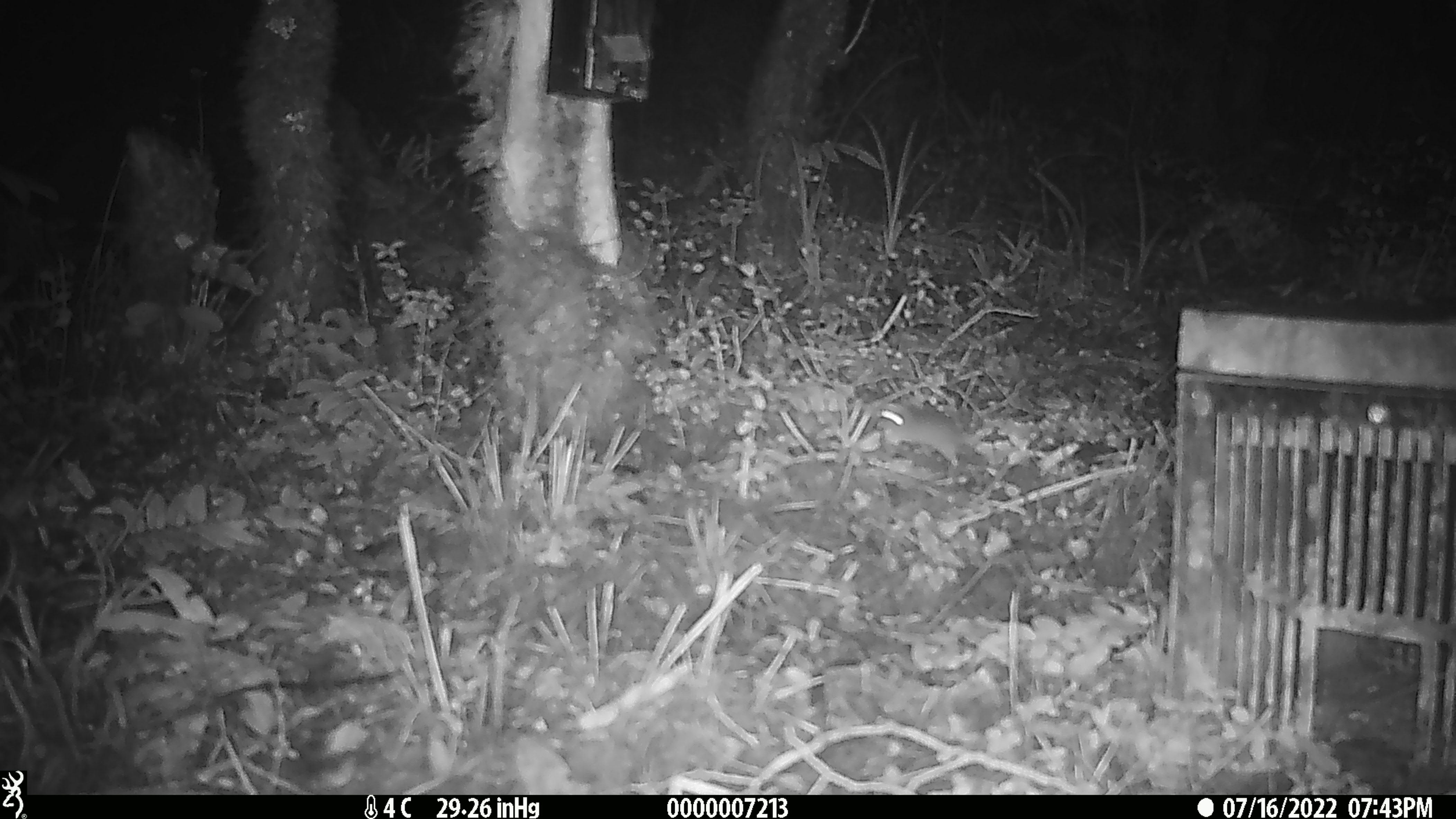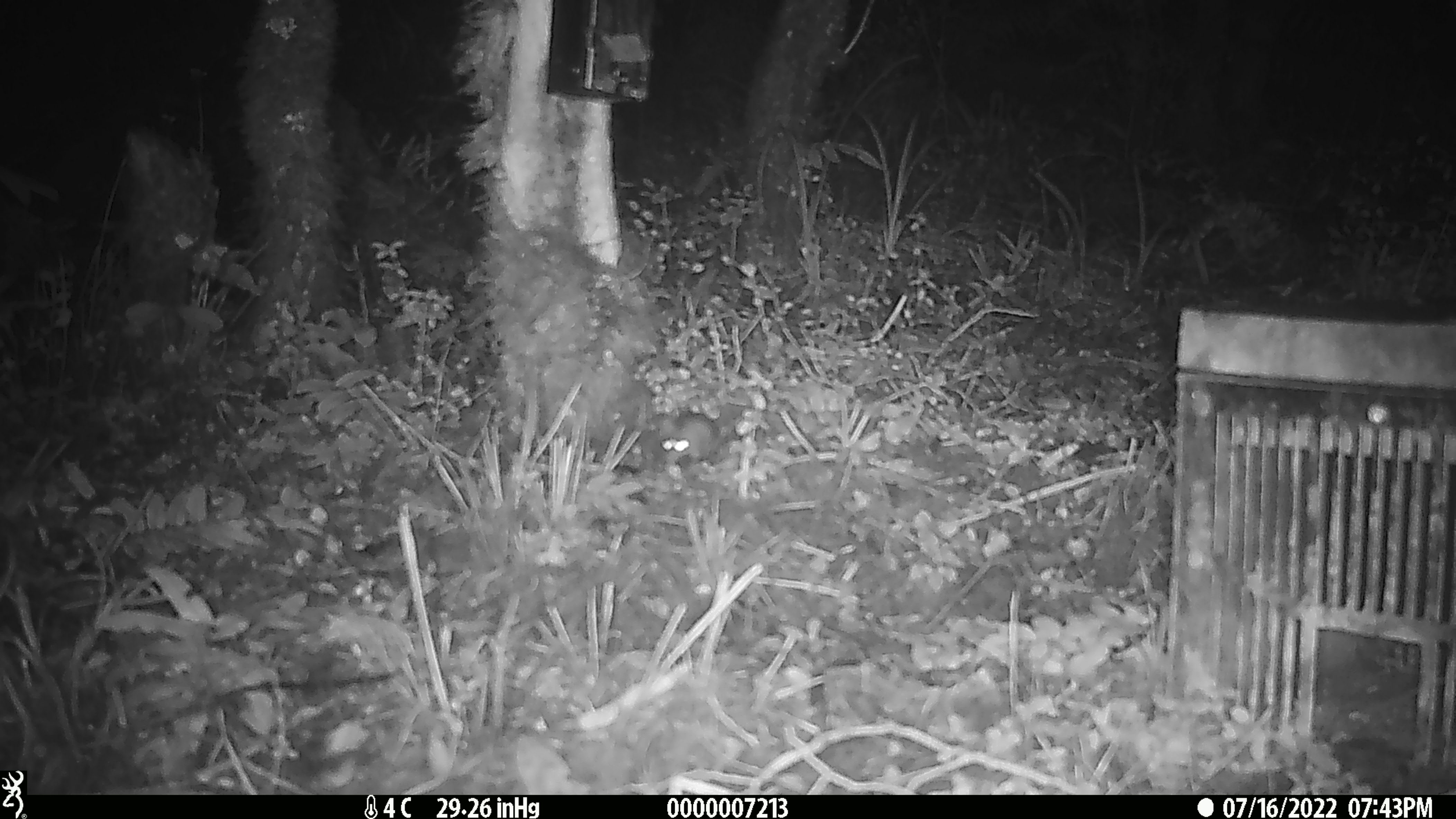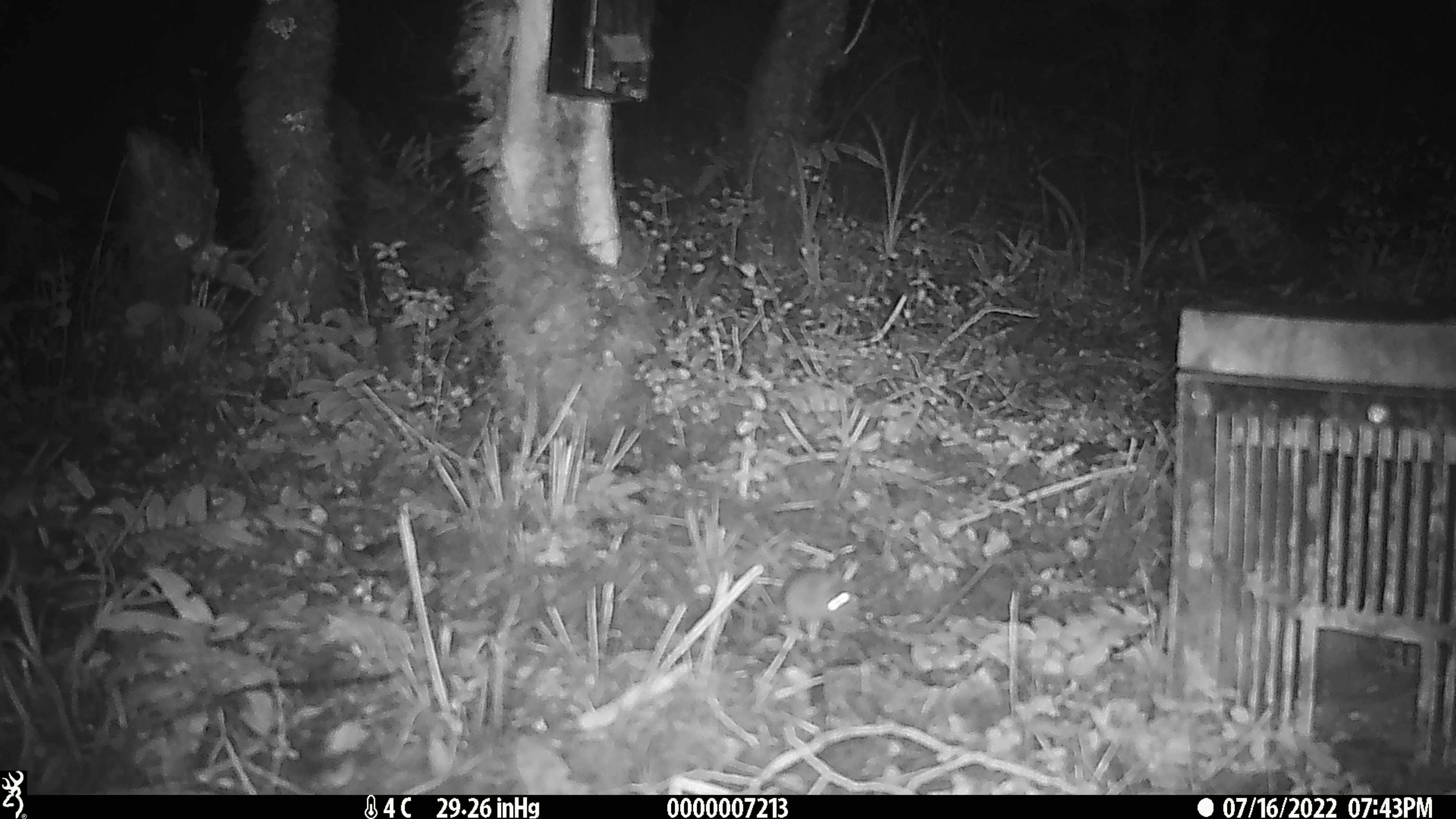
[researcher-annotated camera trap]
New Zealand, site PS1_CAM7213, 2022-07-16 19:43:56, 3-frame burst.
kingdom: Animalia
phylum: Chordata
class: Mammalia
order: Rodentia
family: Muridae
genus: Mus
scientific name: Mus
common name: mouse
Mouse (Mus).